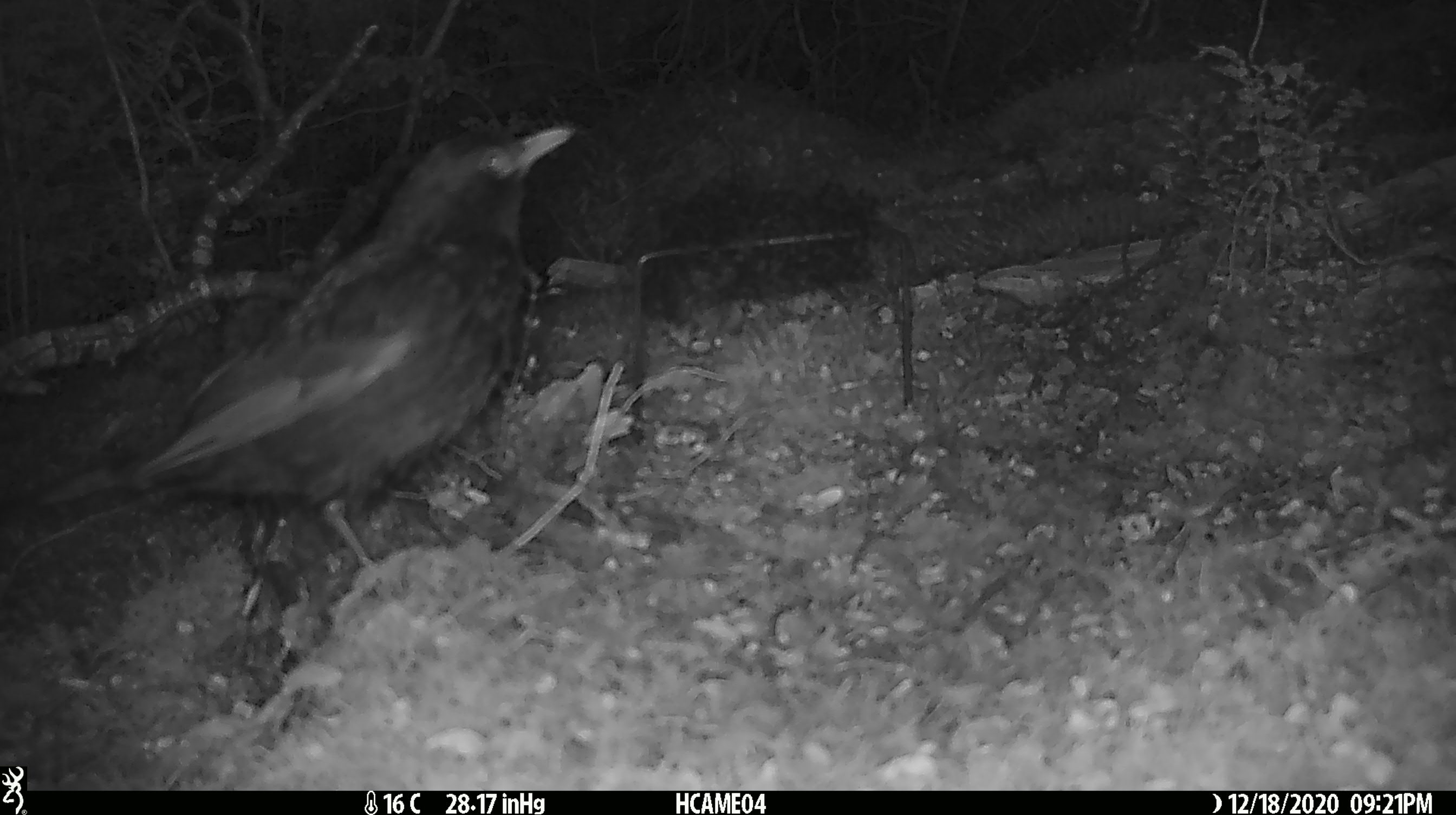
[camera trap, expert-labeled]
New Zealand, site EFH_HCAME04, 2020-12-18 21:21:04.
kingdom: Animalia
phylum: Chordata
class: Aves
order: Passeriformes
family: Turdidae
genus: Turdus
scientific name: Turdus merula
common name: eurasian blackbird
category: blackbird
Blackbird (eurasian blackbird) (Turdus merula).